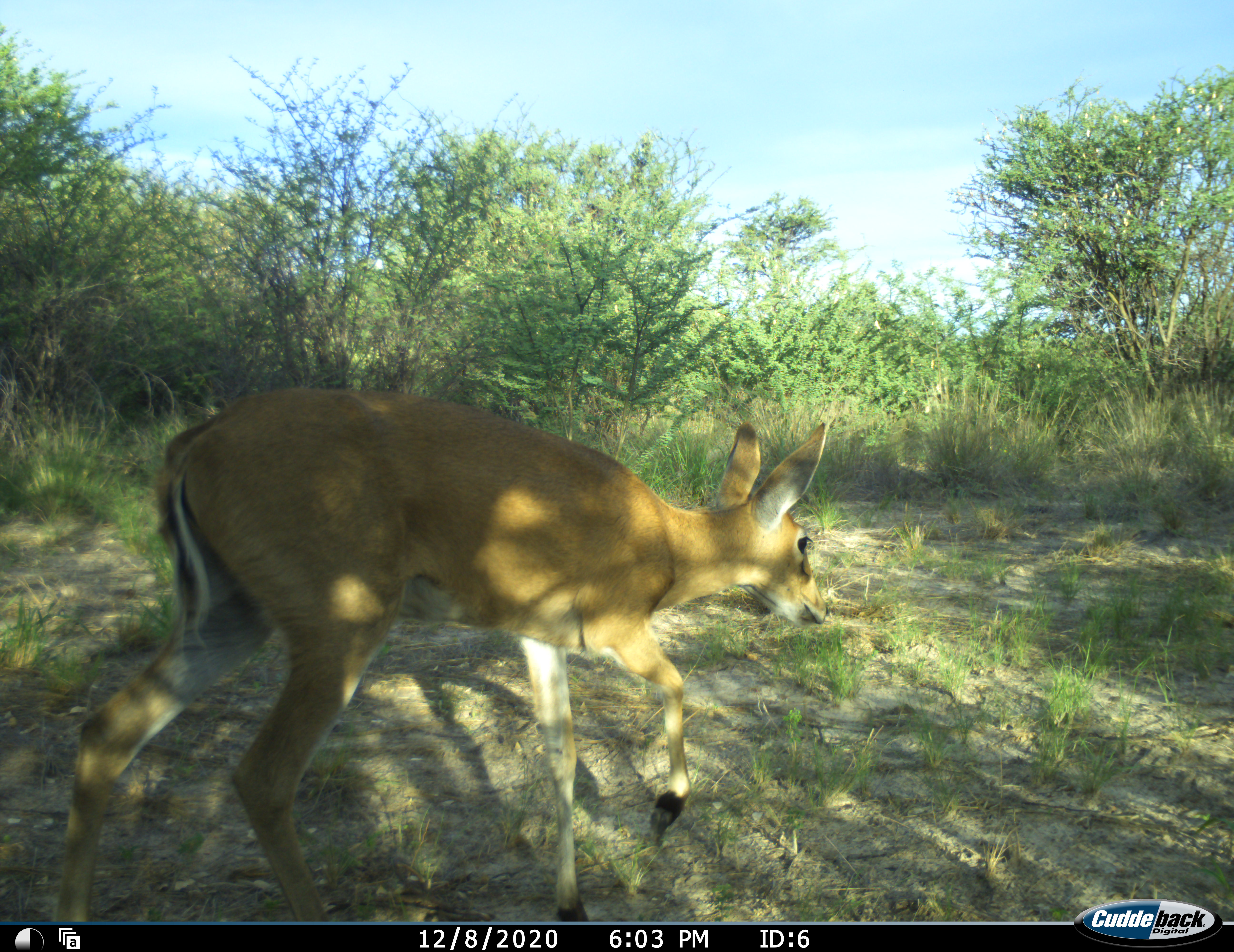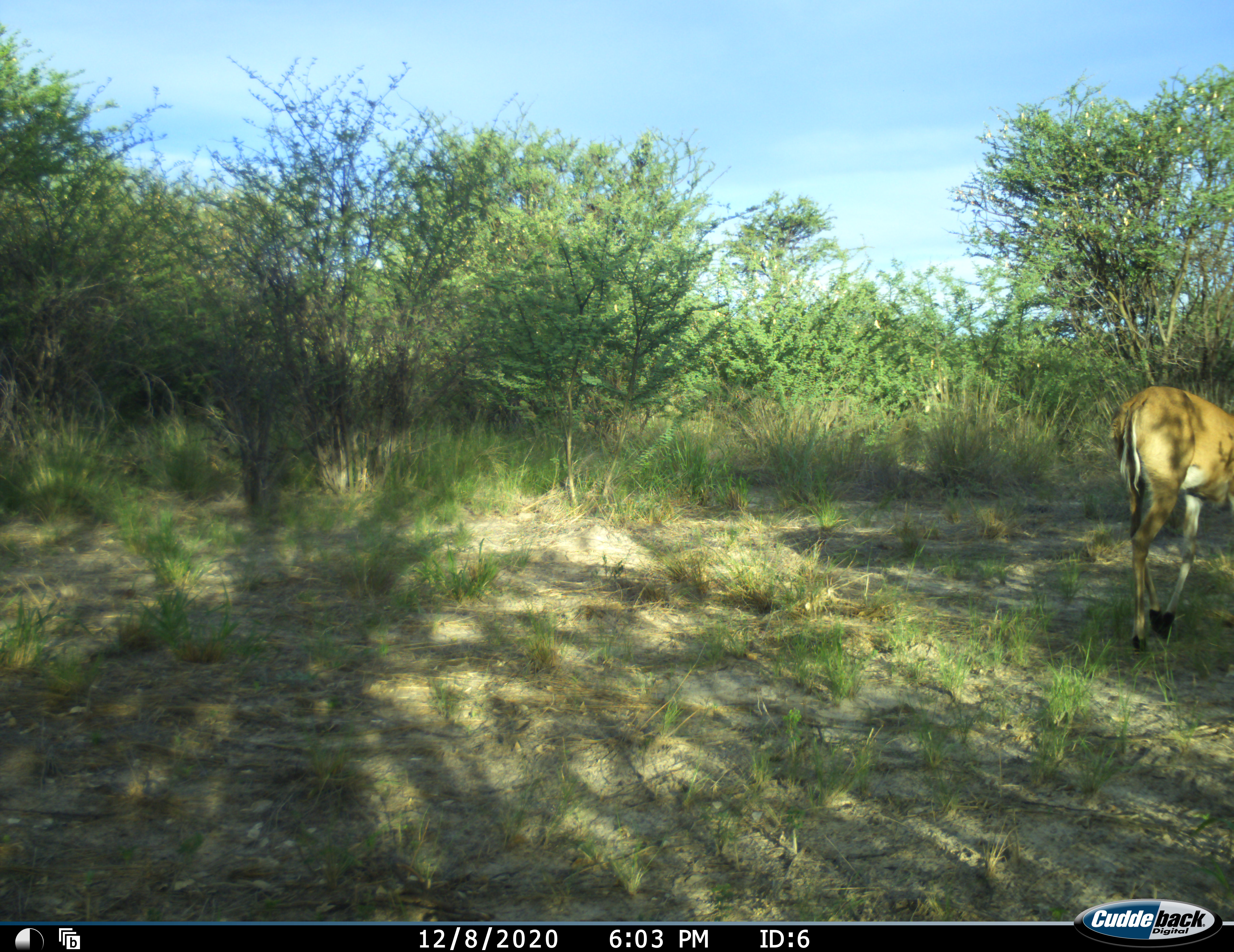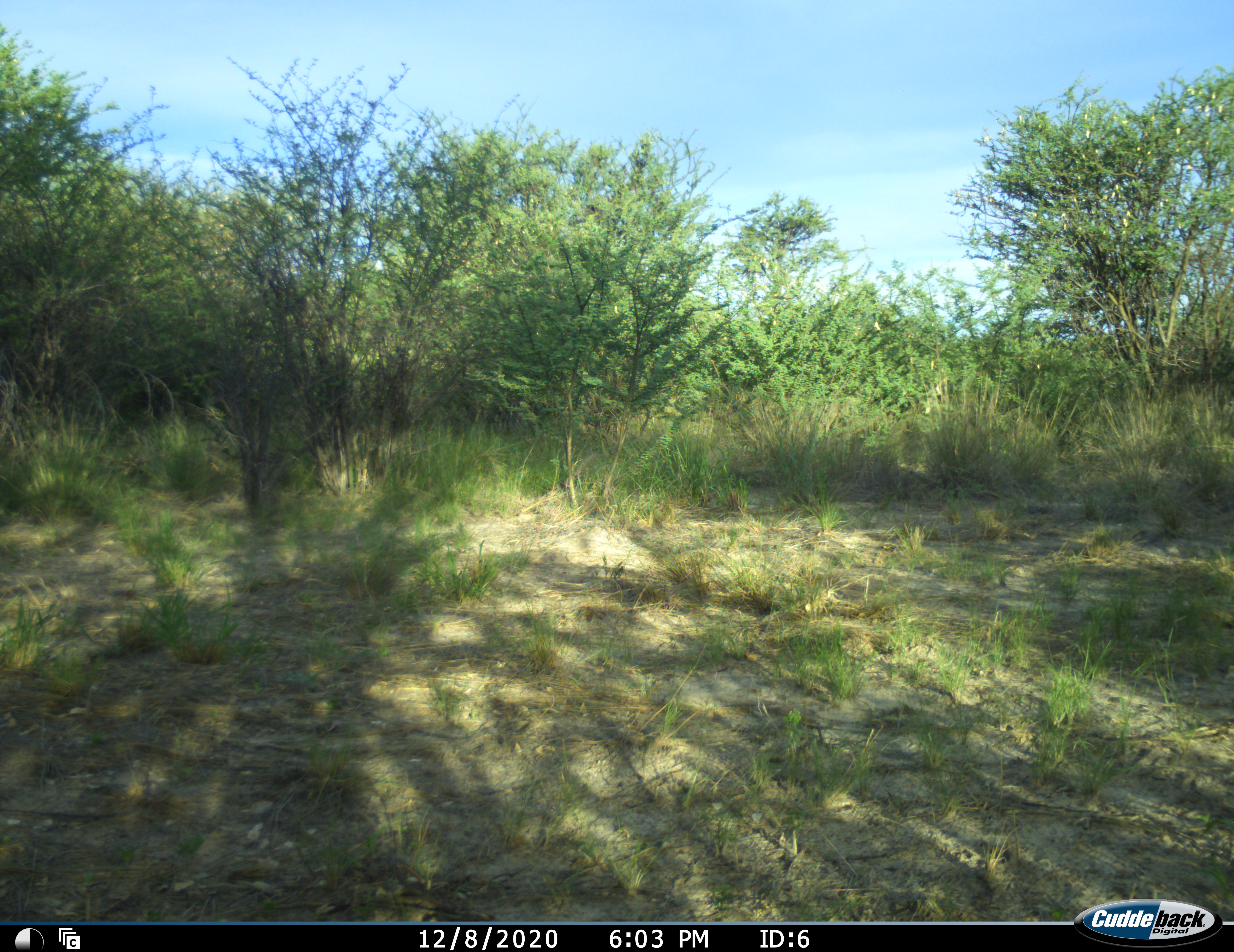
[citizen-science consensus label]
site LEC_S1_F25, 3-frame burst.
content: unidentified animal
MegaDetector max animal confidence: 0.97